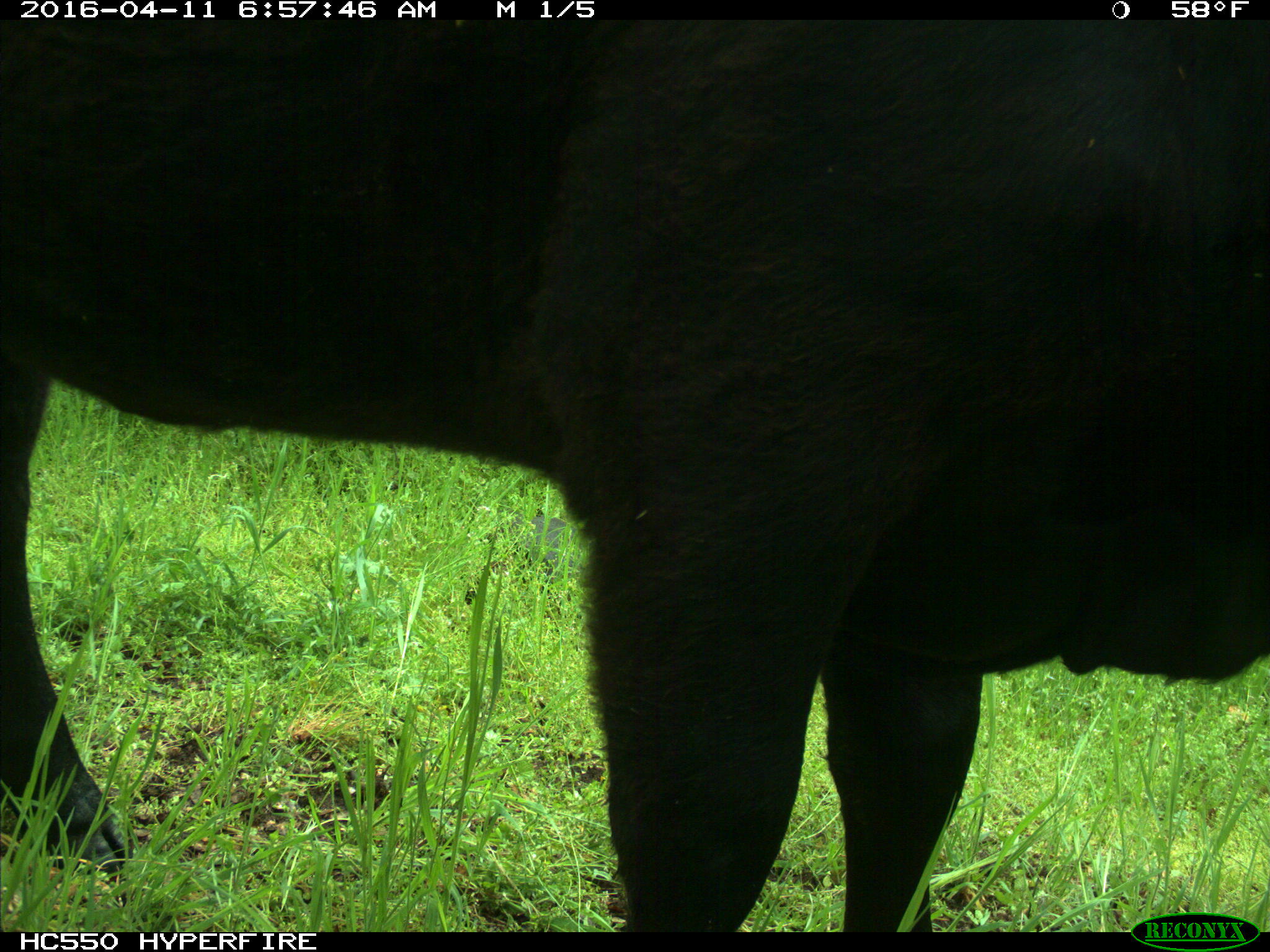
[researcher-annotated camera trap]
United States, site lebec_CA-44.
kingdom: Animalia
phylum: Chordata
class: Mammalia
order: Artiodactyla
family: Bovidae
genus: Bos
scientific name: Bos taurus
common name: domestic cow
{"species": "Bos taurus (domestic cow)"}